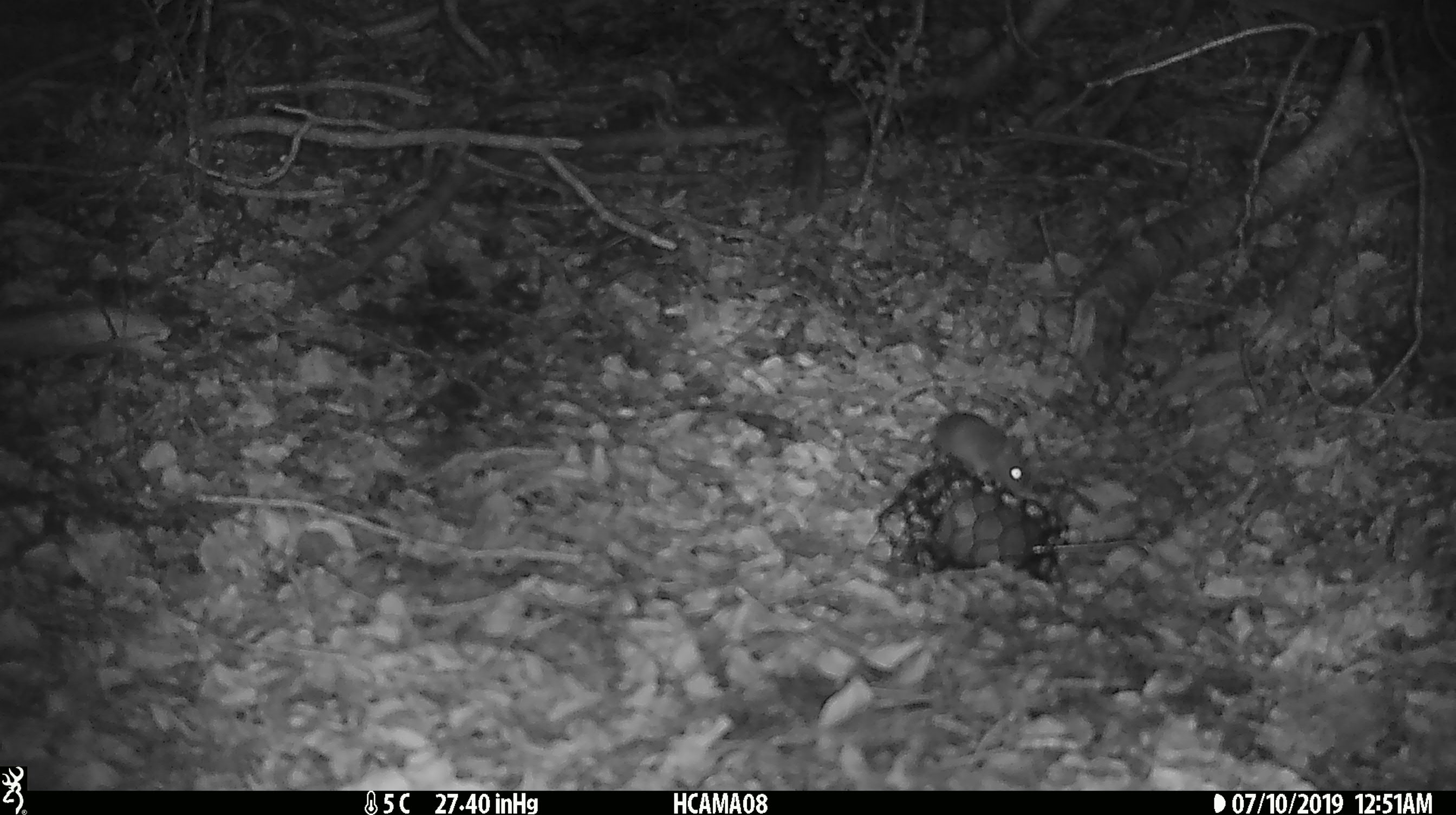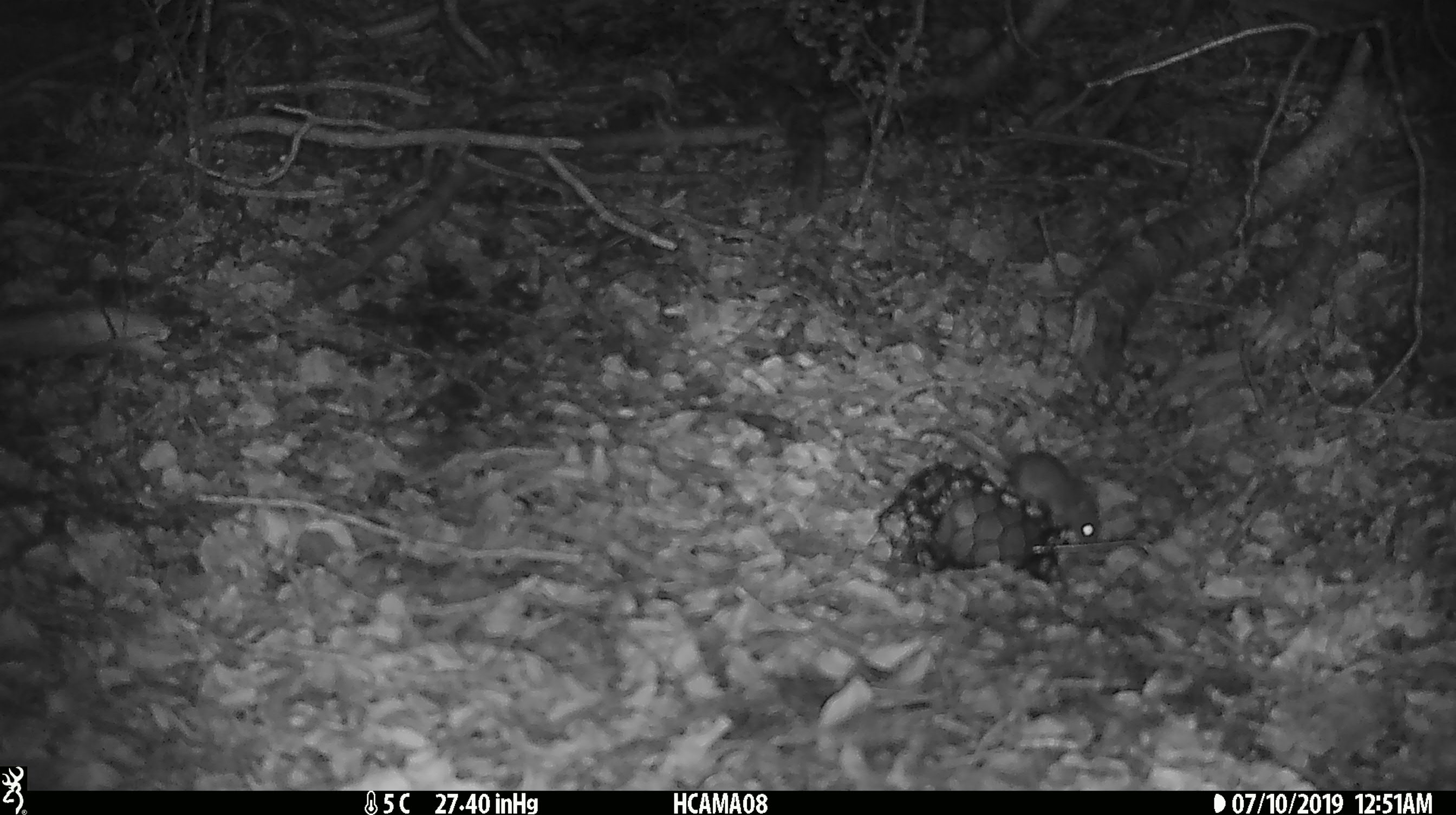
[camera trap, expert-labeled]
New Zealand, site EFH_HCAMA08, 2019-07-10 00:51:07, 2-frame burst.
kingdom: Animalia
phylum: Chordata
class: Mammalia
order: Rodentia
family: Muridae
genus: Mus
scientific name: Mus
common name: mouse